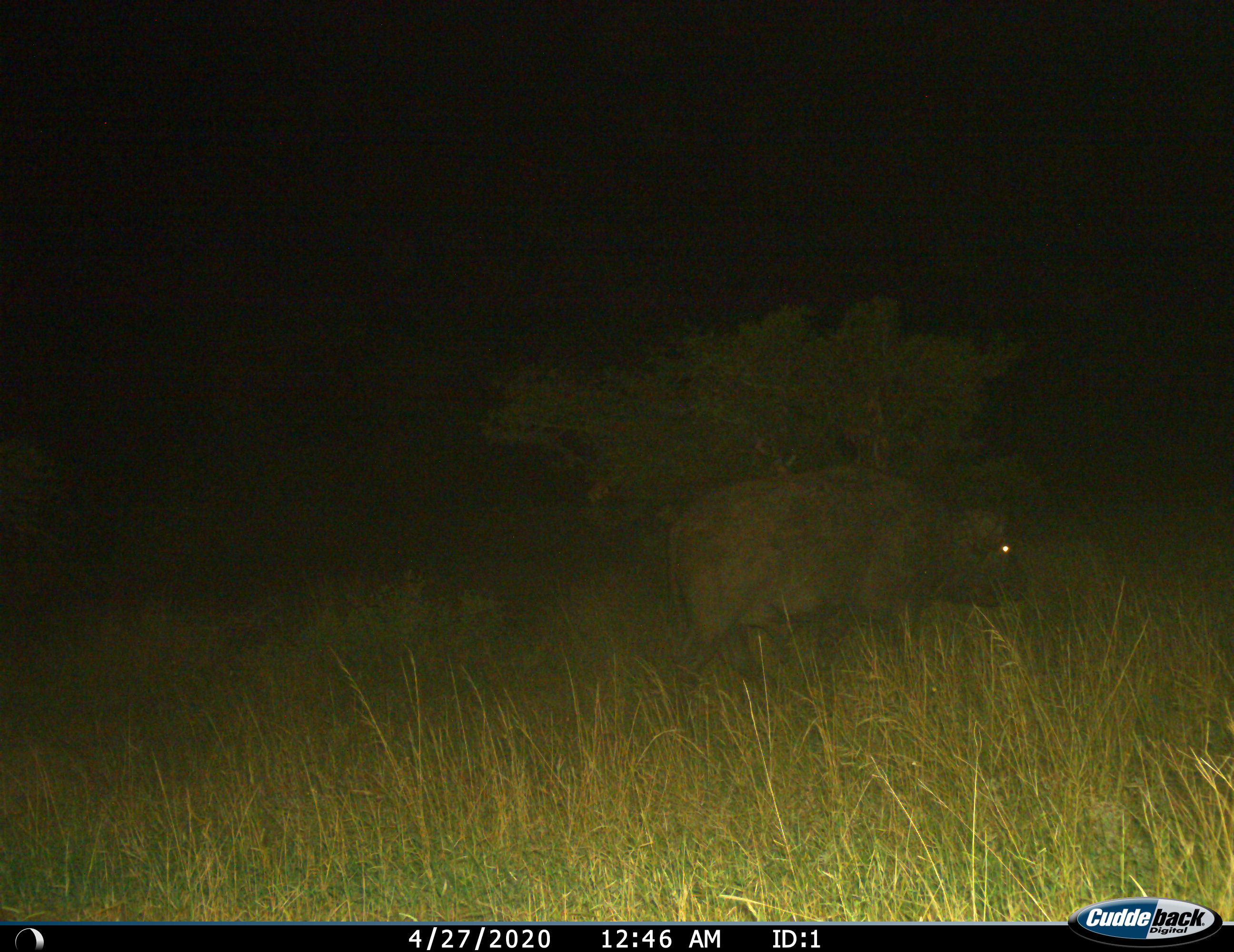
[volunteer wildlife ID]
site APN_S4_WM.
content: unidentified animal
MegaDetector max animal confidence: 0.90